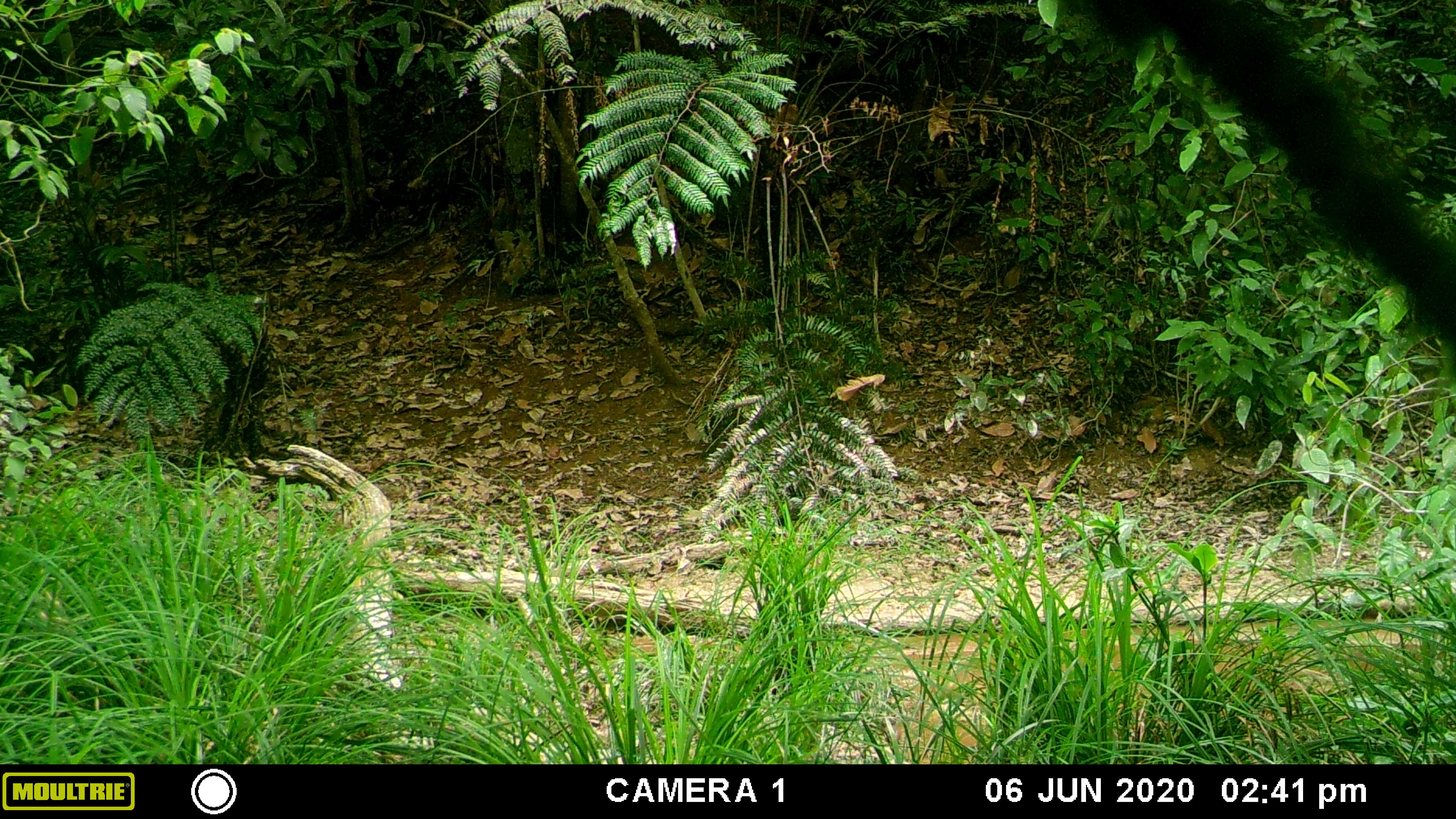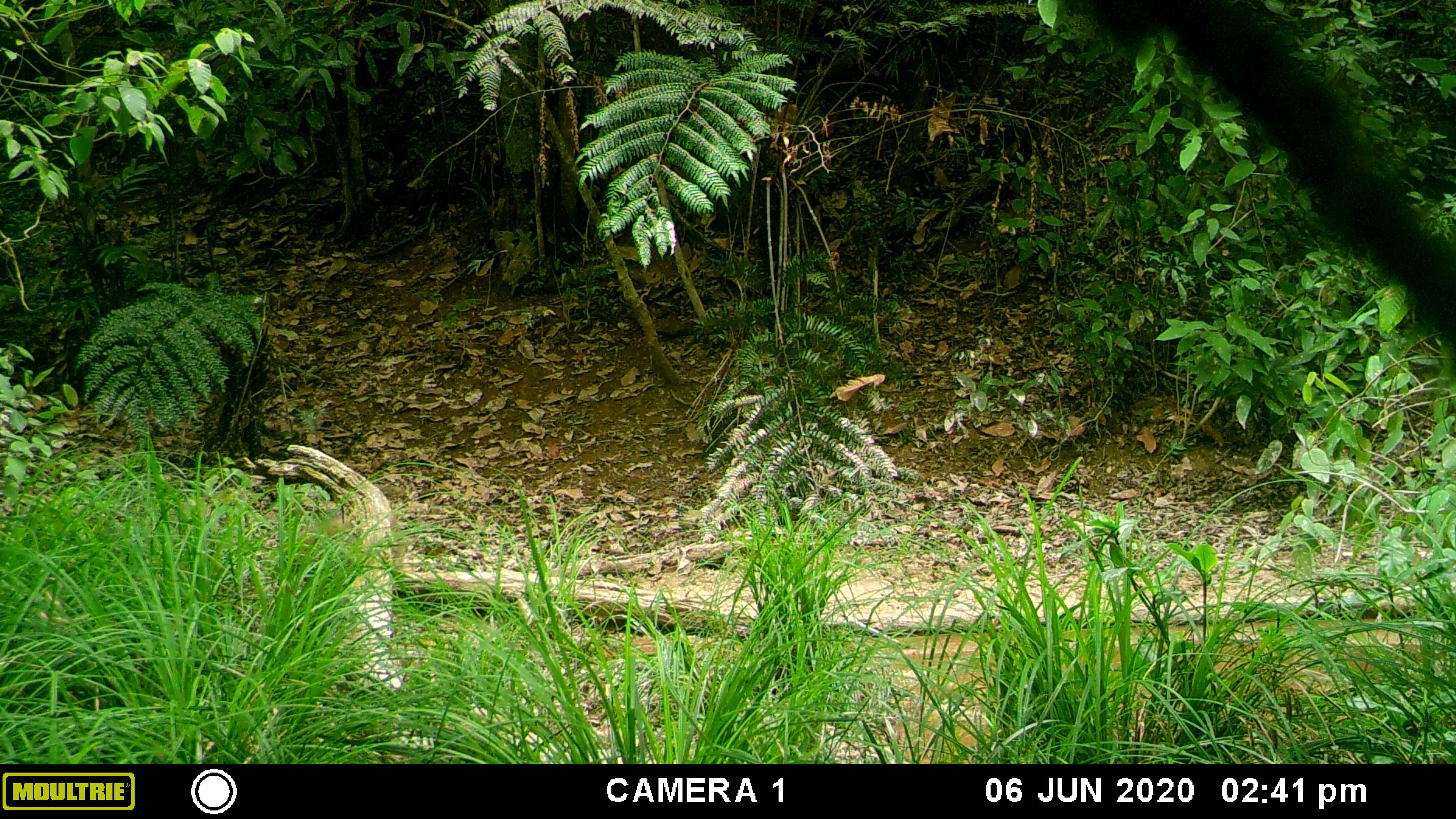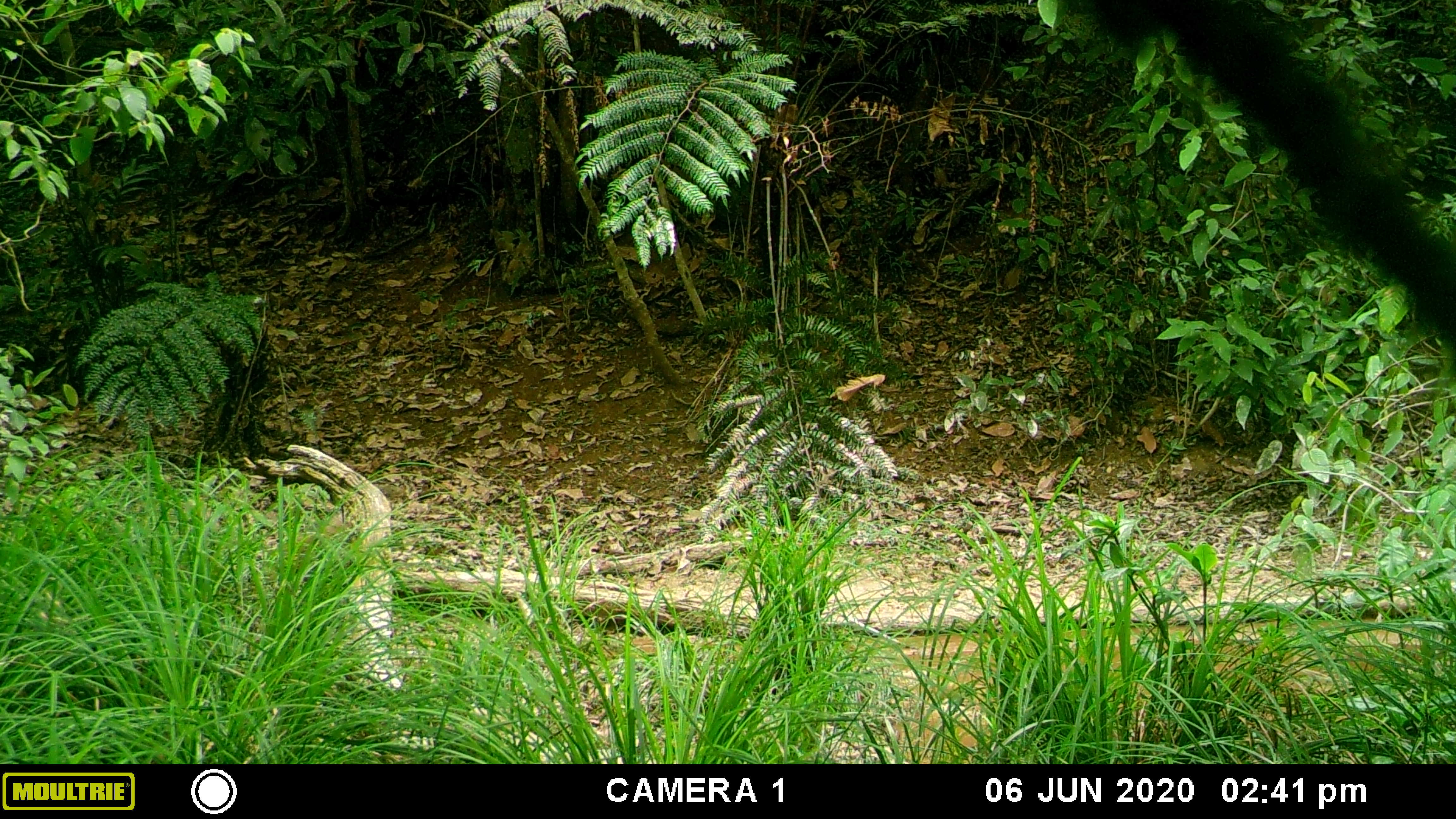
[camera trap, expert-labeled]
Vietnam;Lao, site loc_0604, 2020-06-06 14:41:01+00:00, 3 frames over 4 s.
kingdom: Animalia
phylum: Chordata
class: Mammalia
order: Artiodactyla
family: Suidae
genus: Sus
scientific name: Sus scrofa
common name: eurasian wild pig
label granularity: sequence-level